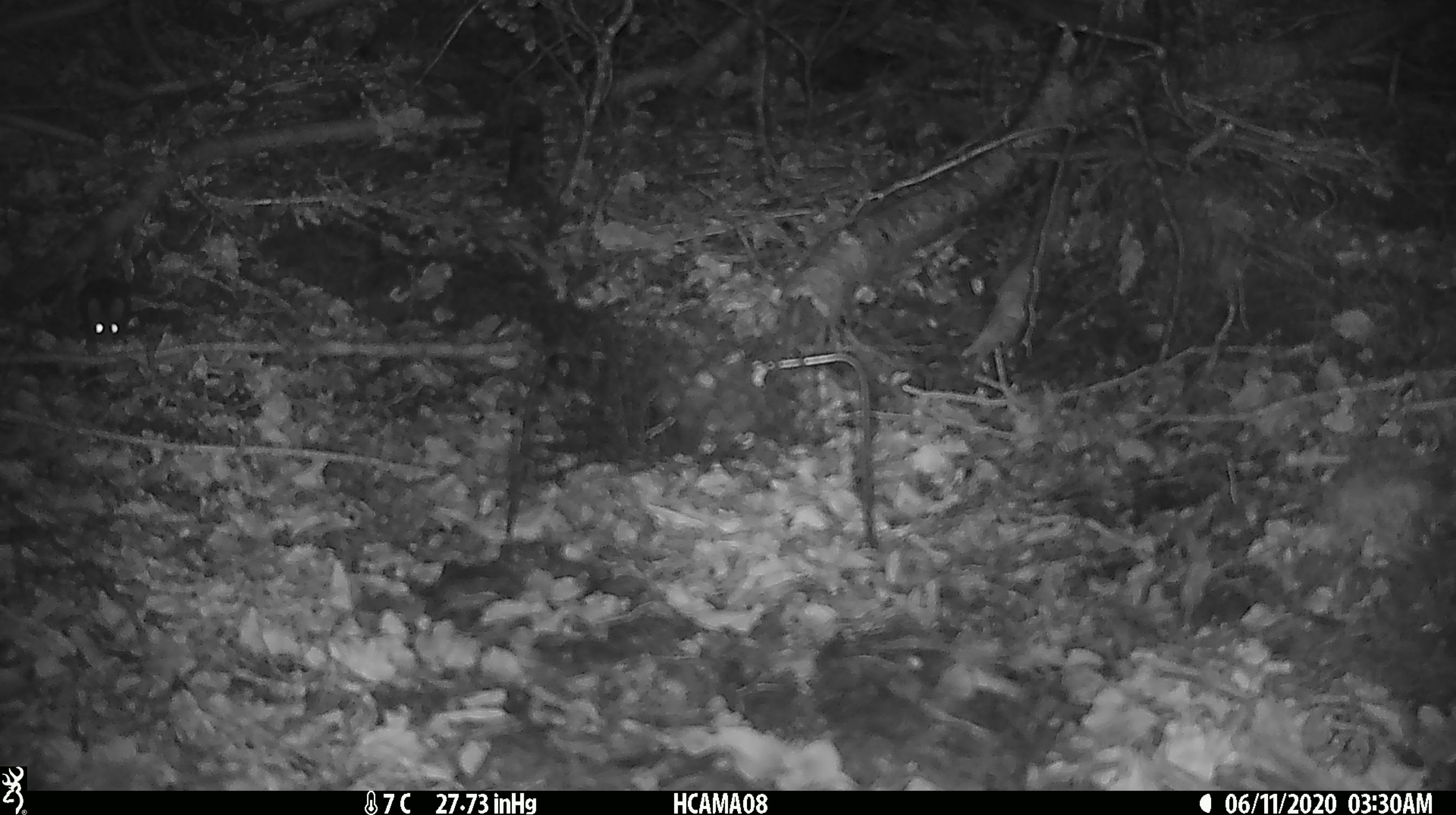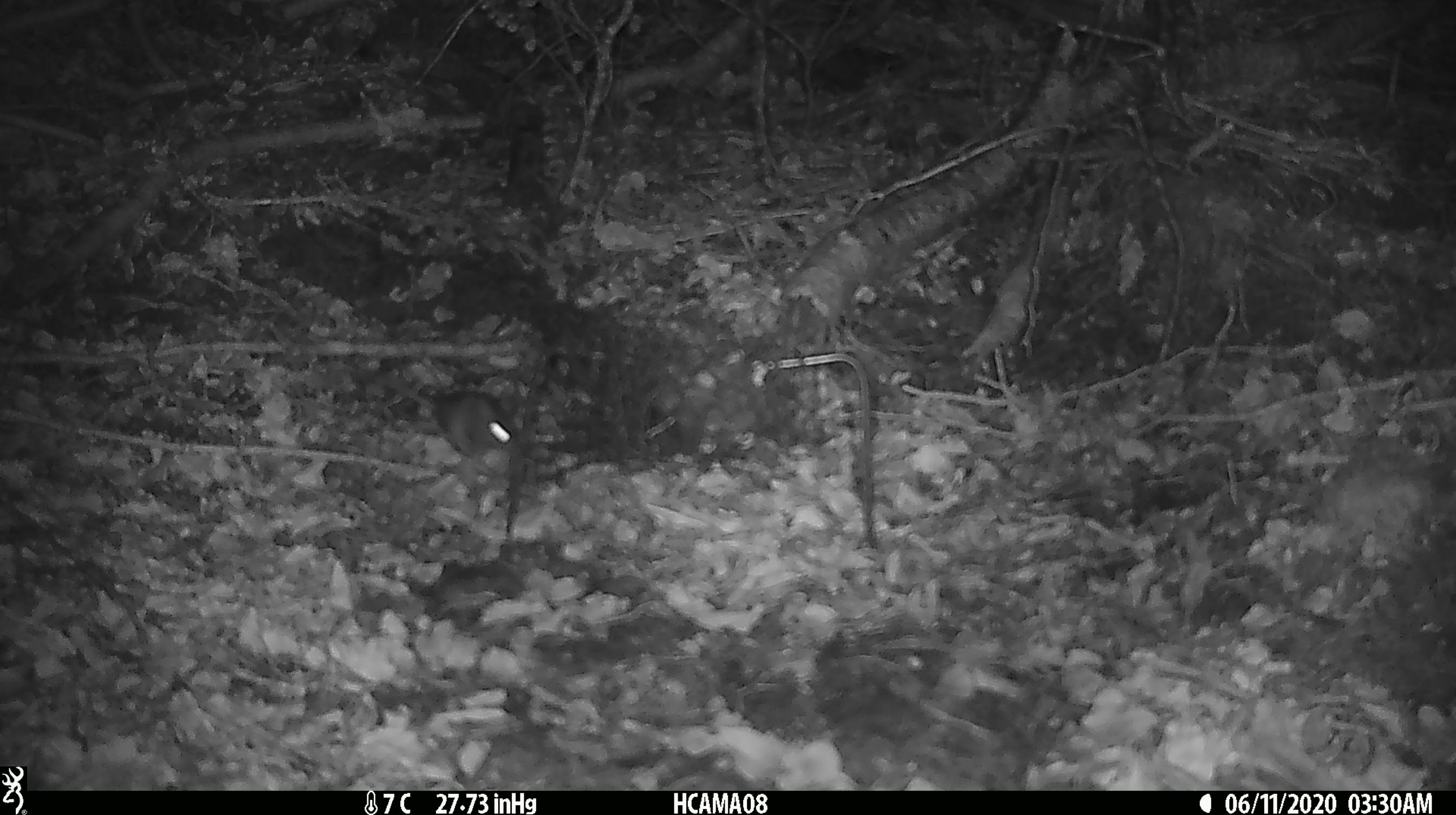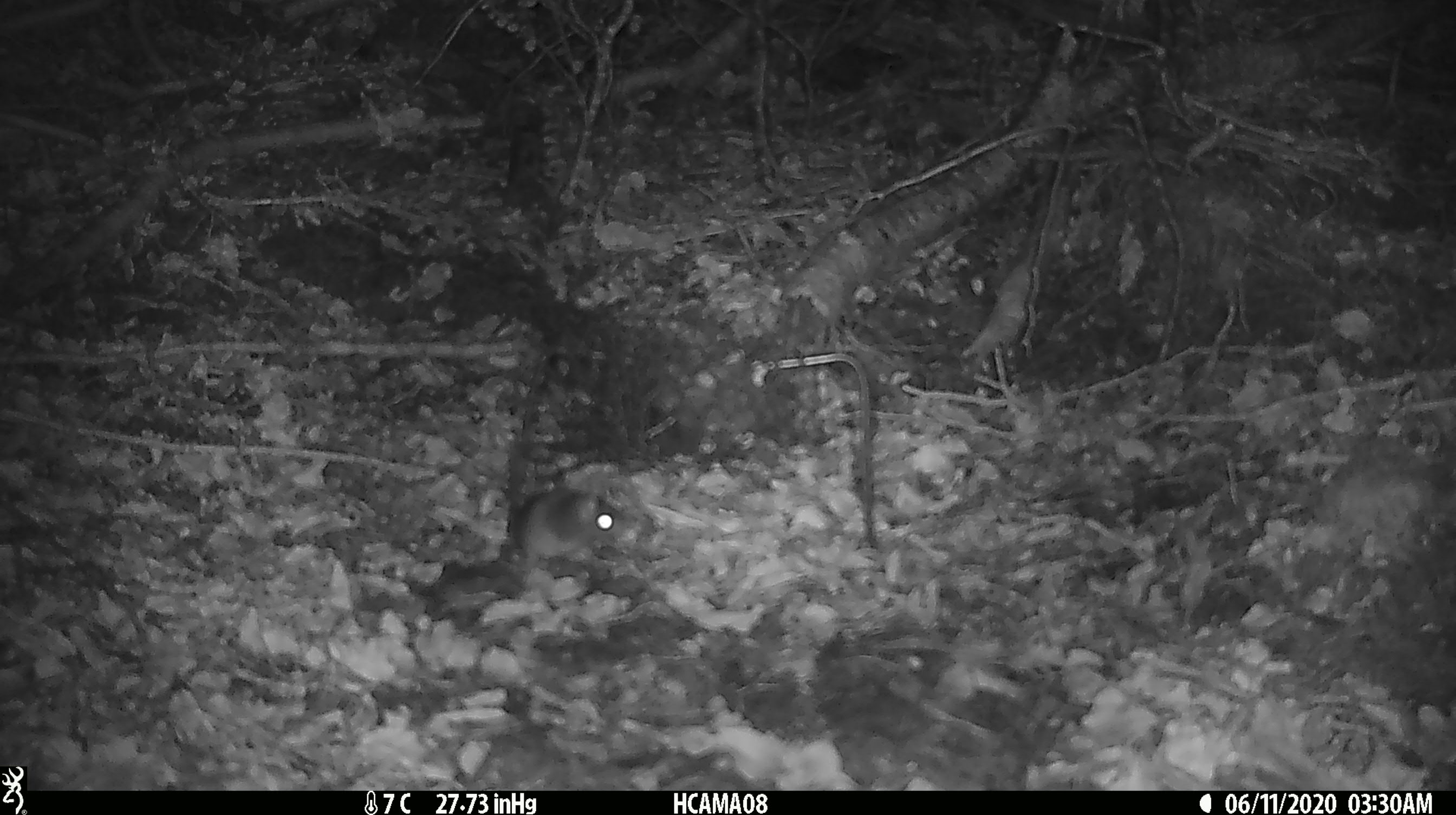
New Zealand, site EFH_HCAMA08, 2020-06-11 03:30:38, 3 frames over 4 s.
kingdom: Animalia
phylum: Chordata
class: Mammalia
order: Rodentia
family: Muridae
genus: Mus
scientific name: Mus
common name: mouse